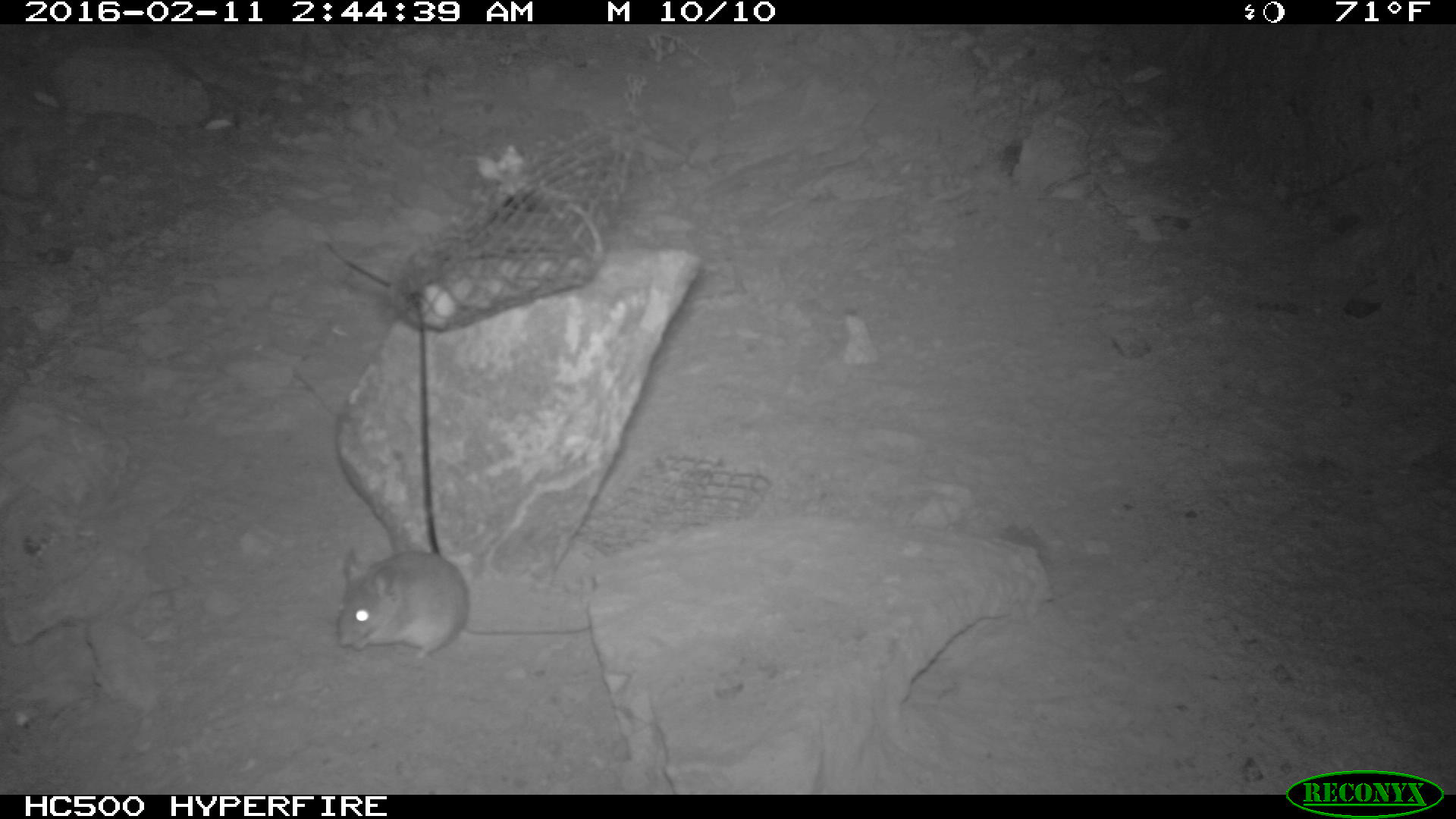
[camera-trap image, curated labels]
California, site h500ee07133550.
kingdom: Animalia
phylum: Chordata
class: Mammalia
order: Rodentia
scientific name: Rodentia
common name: rodent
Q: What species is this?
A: Rodent (Rodentia).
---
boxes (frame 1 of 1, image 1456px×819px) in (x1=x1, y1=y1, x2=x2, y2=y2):
rodent: (x1=330, y1=541, x2=589, y2=661)